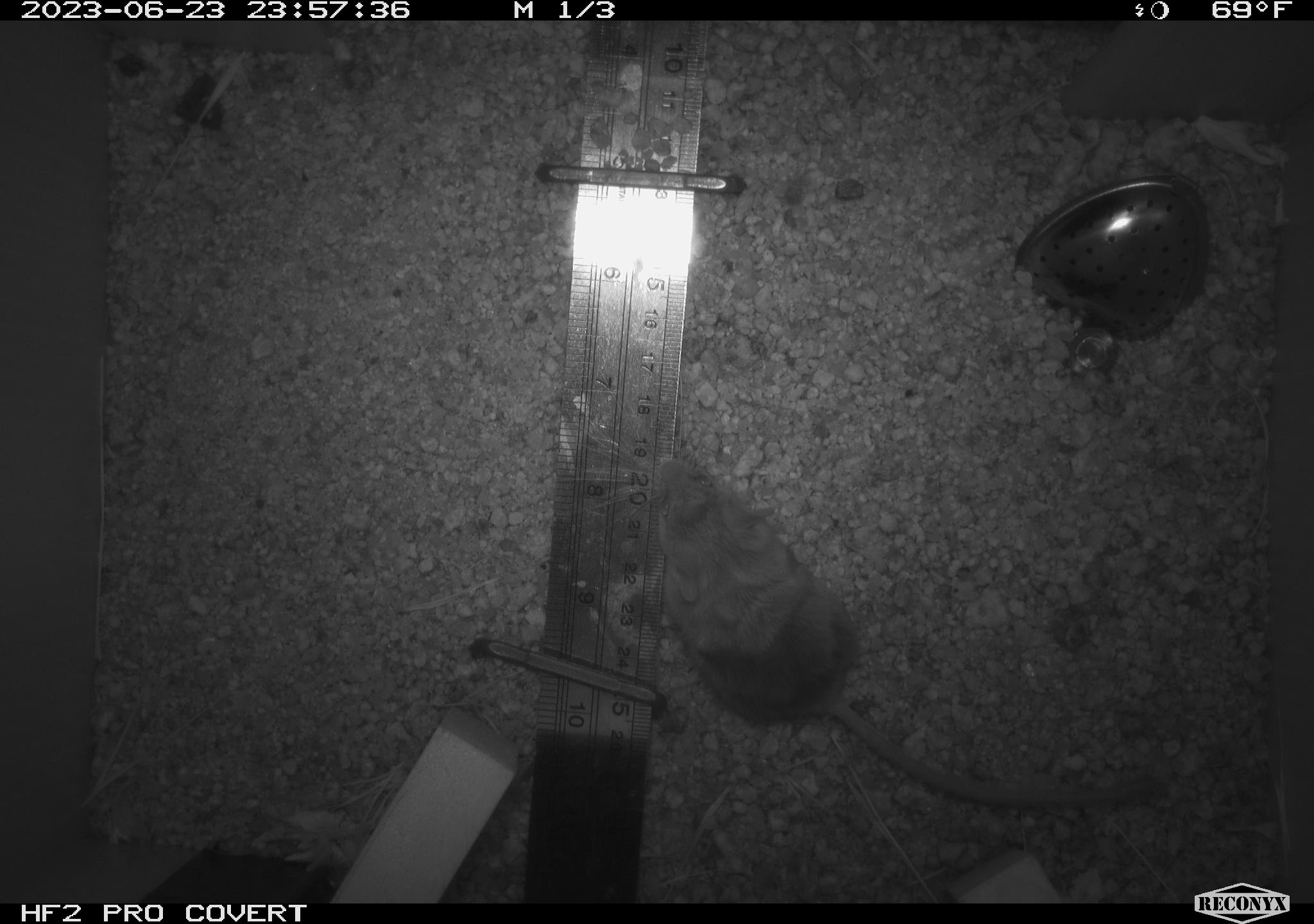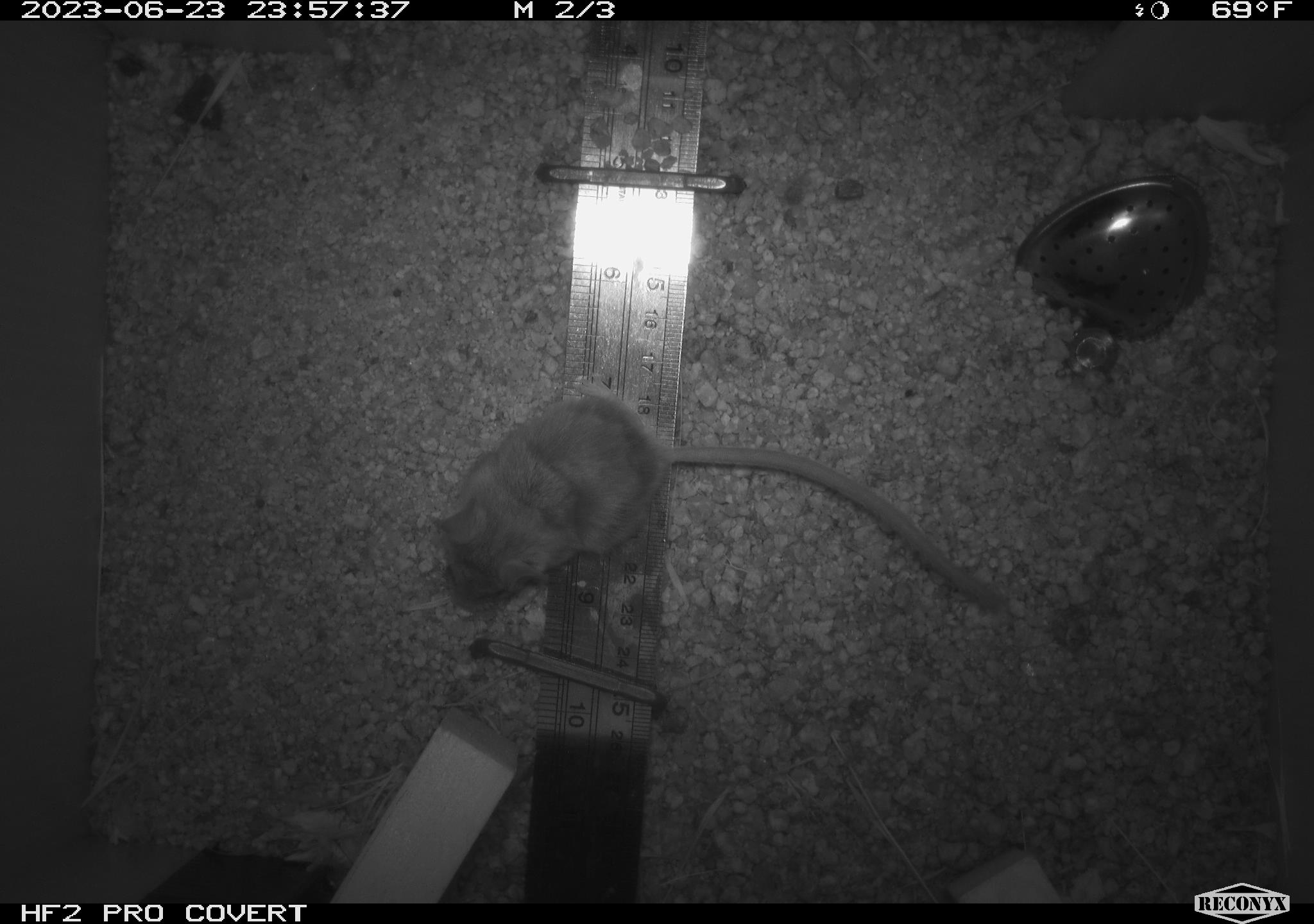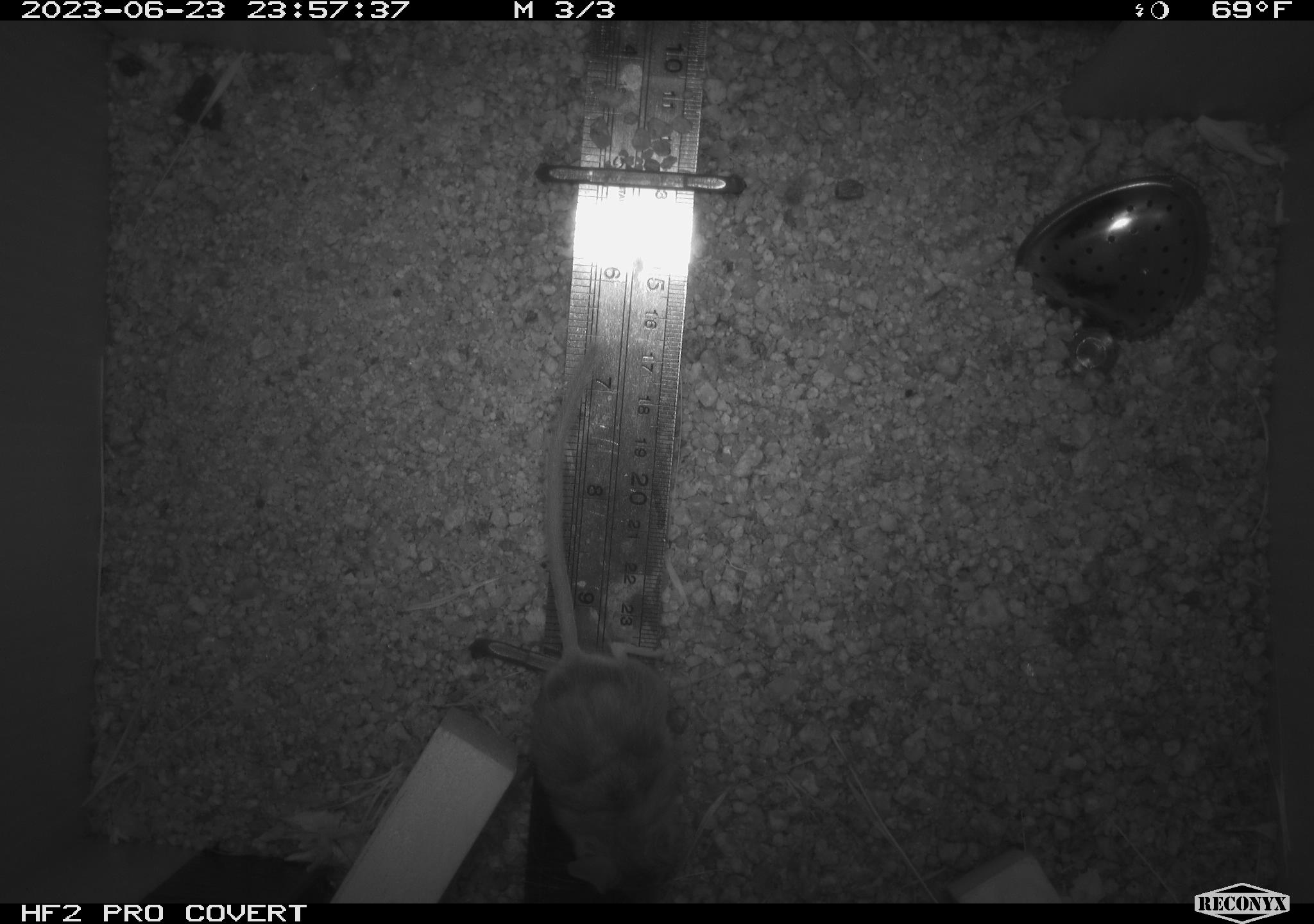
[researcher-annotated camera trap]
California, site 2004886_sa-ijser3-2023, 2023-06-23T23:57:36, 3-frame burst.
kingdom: Animalia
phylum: Chordata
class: Mammalia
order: Rodentia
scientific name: Rodentia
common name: mouse species